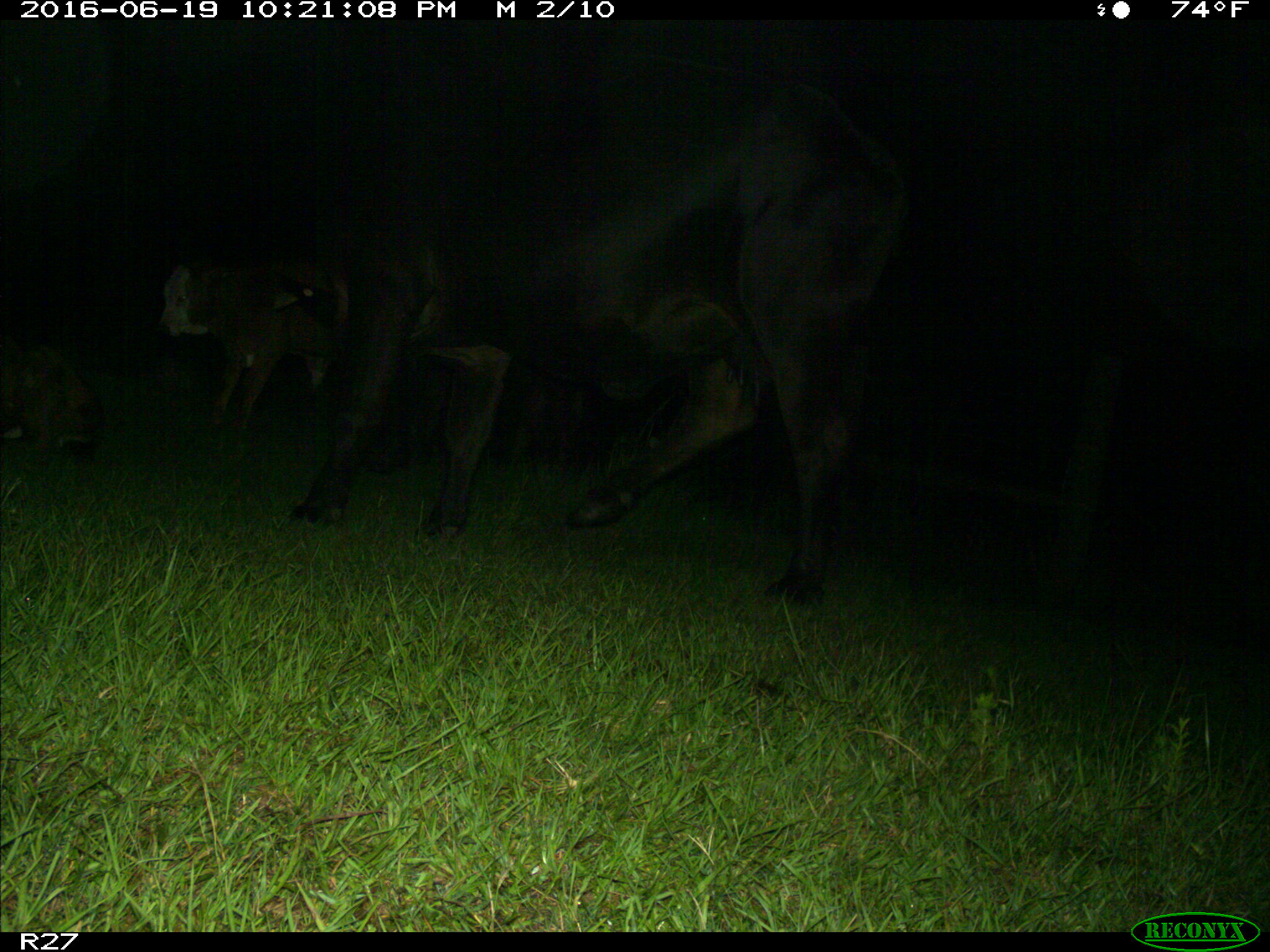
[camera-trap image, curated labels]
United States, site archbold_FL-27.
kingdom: Animalia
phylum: Chordata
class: Mammalia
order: Artiodactyla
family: Bovidae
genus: Bos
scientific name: Bos taurus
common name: domestic cow